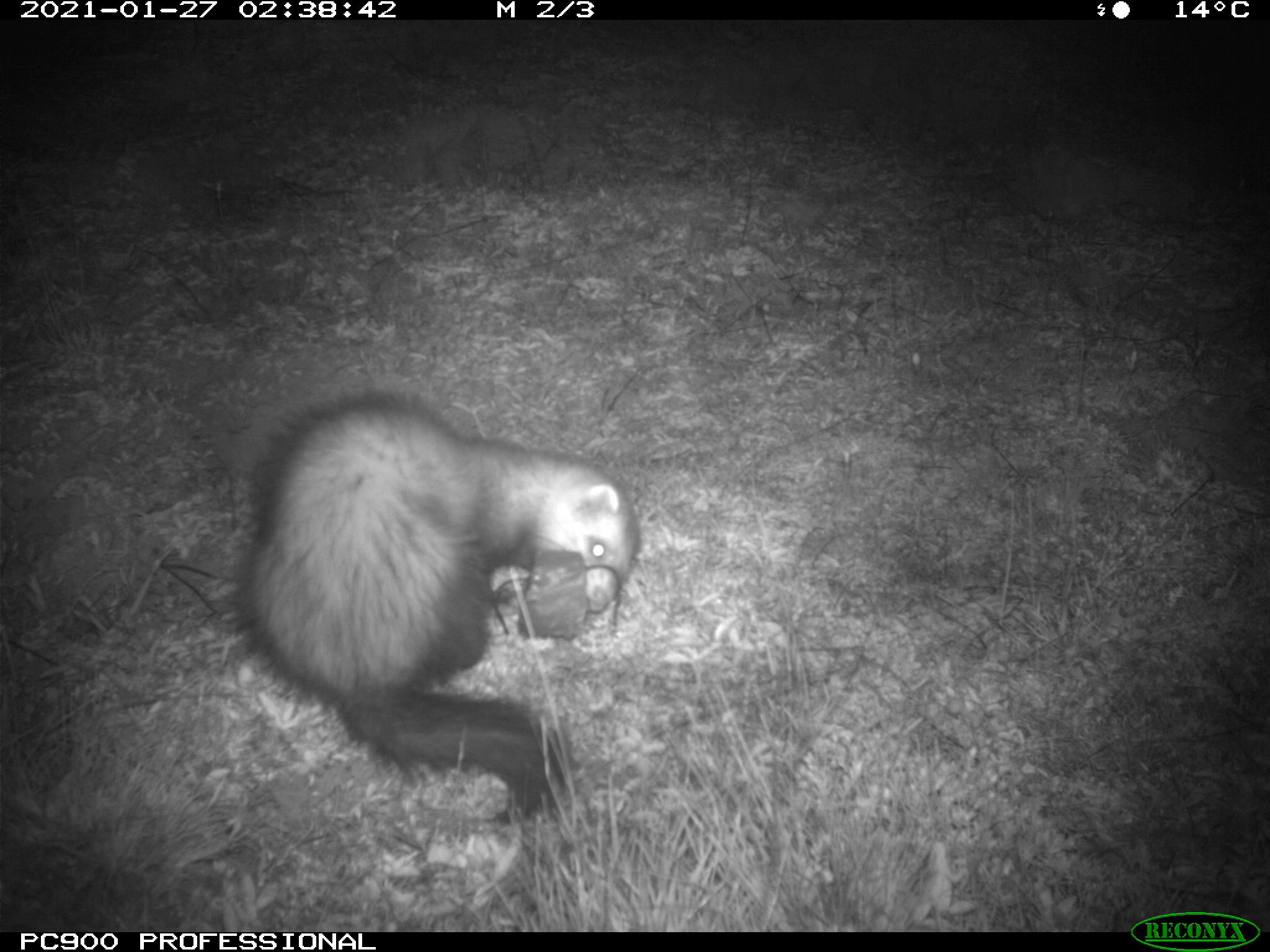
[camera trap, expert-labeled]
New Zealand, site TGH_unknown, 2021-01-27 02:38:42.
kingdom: Animalia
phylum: Chordata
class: Mammalia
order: Carnivora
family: Mustelidae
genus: Mustela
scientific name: Mustela furo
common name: ferret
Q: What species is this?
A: Ferret (Mustela furo).